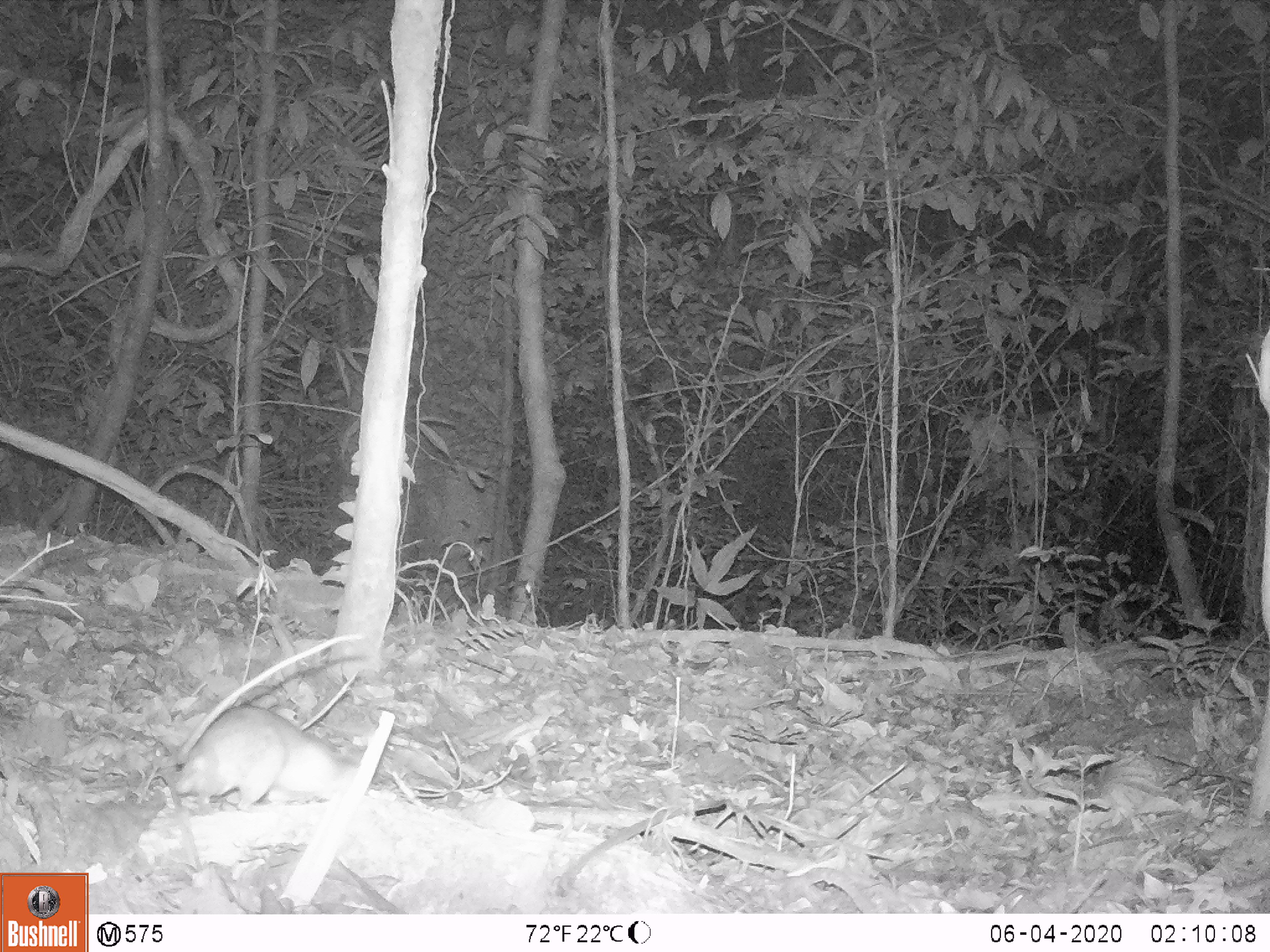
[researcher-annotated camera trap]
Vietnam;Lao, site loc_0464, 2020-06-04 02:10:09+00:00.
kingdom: Animalia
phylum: Chordata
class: Mammalia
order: Rodentia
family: Muridae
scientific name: Muridae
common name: old-world mice and rats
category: unidentified murid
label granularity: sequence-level